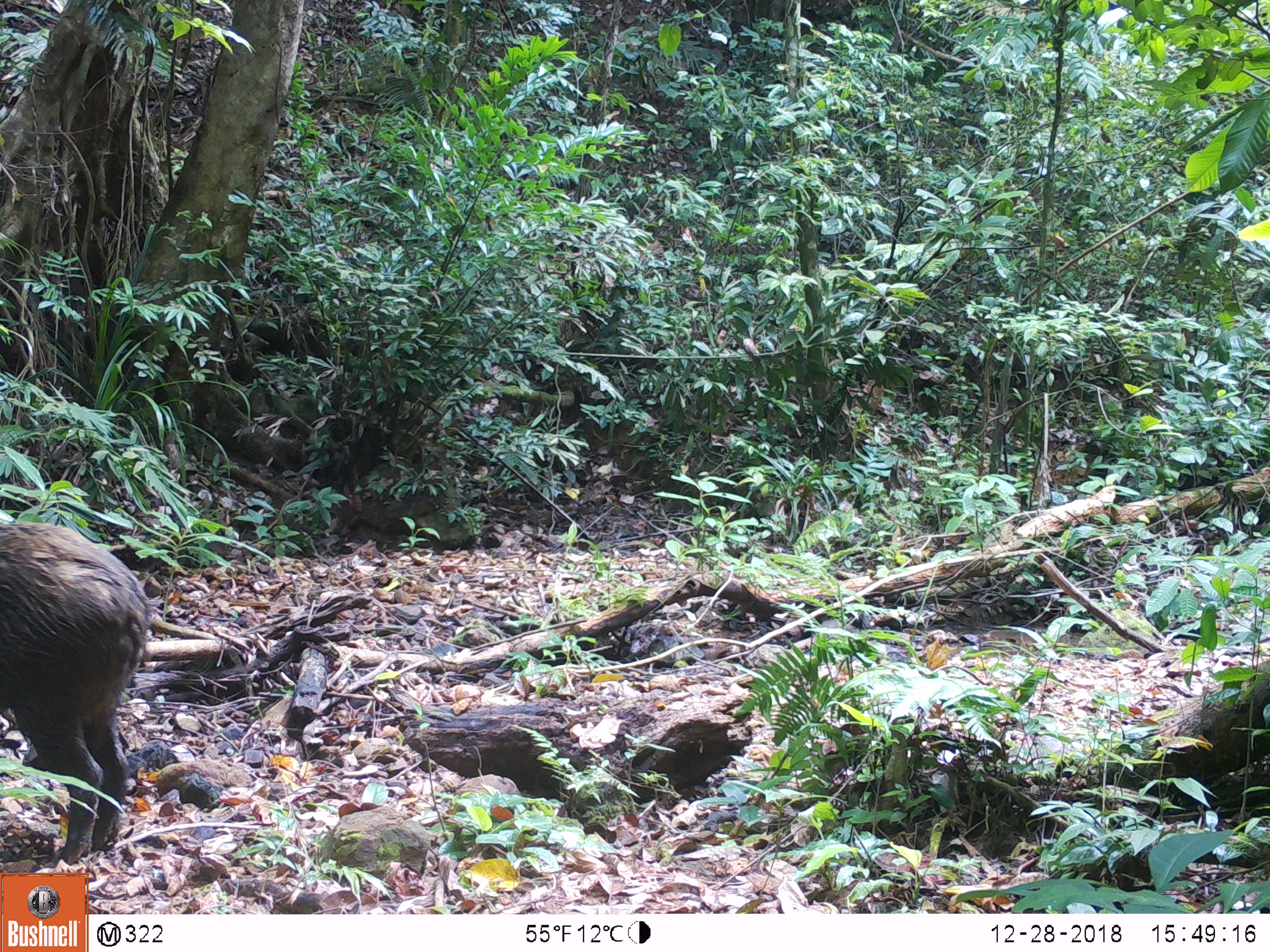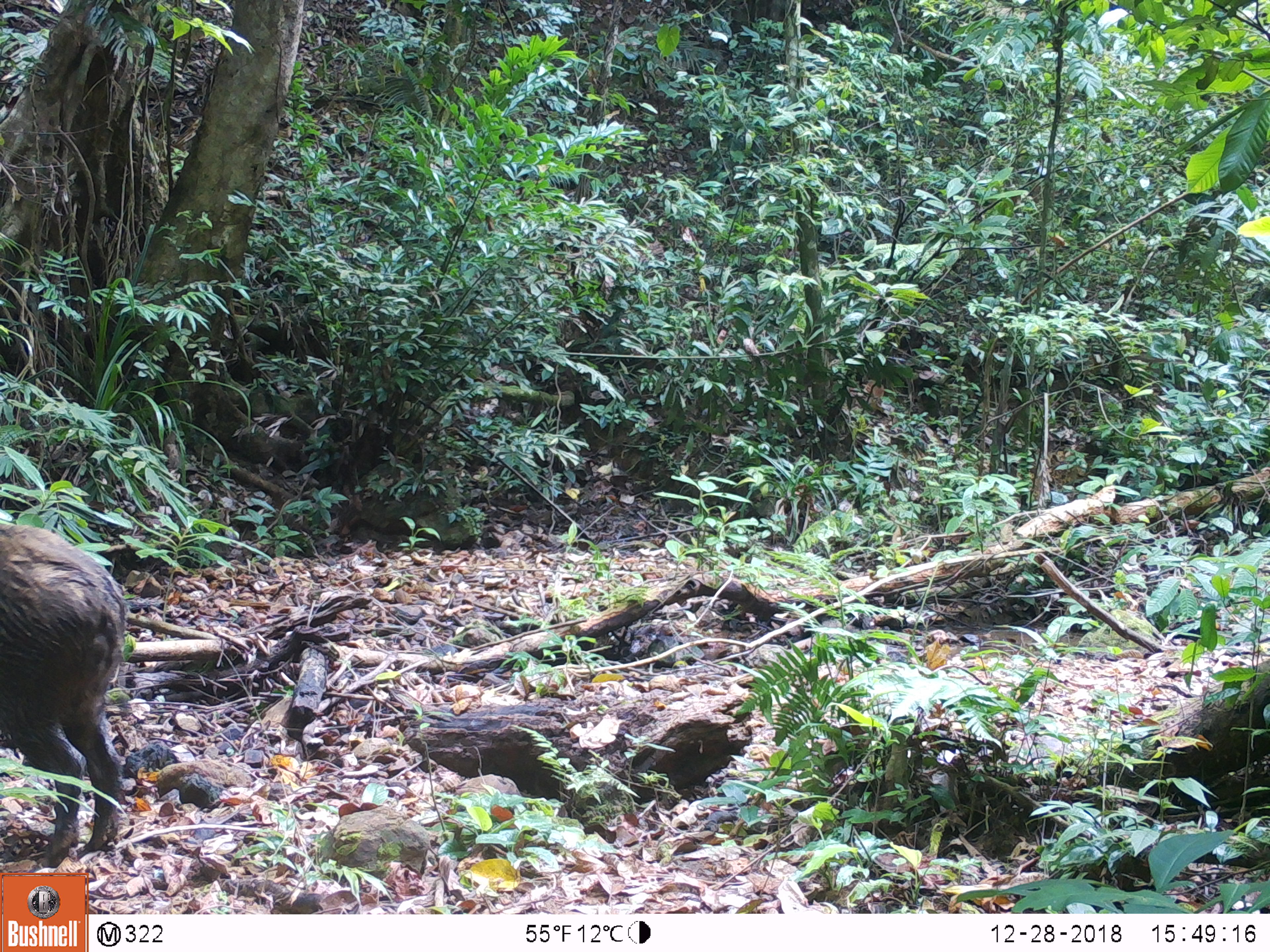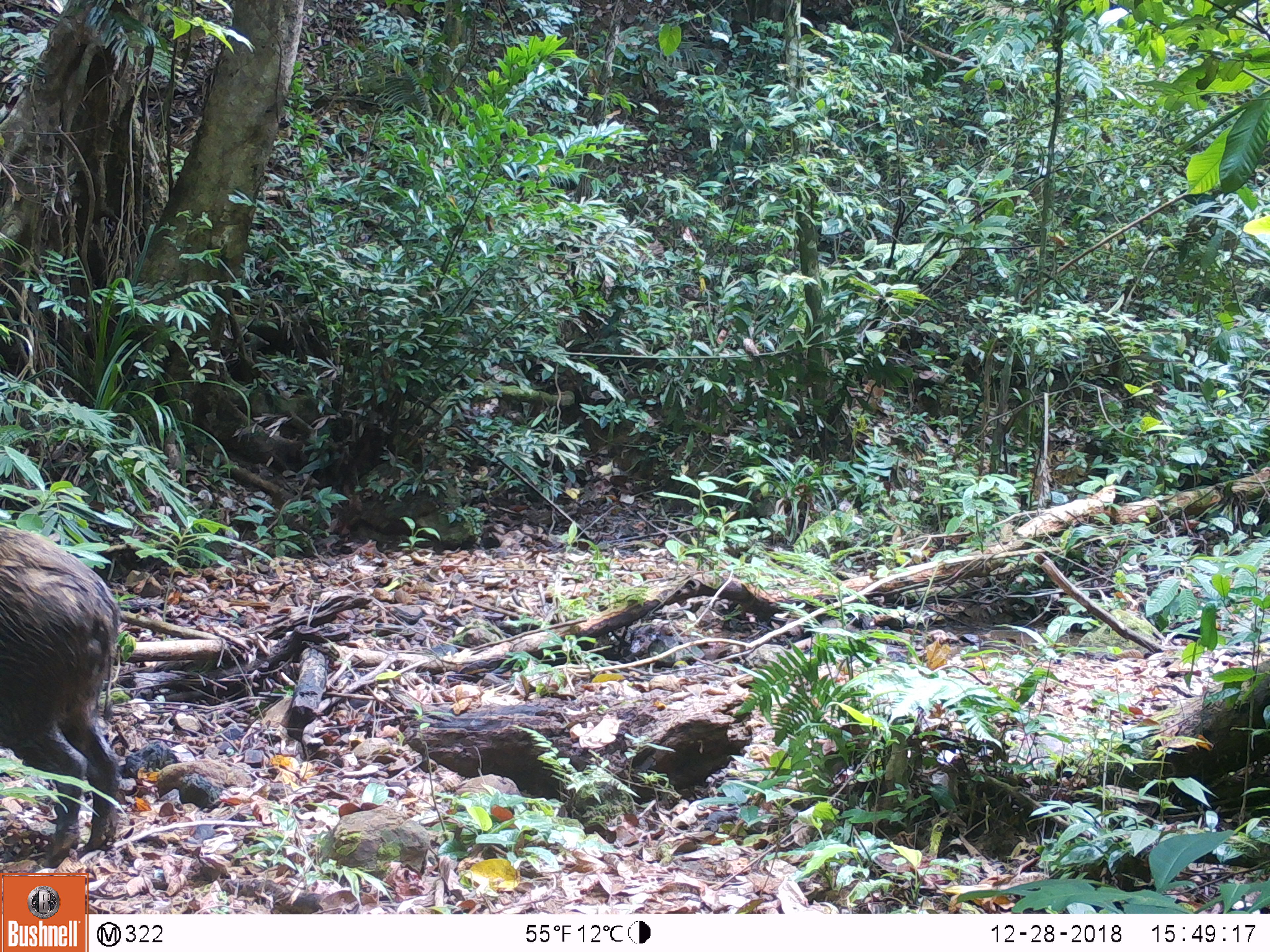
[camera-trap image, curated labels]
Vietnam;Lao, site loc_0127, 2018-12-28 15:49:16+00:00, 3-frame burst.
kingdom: Animalia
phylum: Chordata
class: Mammalia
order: Artiodactyla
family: Suidae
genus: Sus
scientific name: Sus scrofa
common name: eurasian wild pig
Eurasian wild pig (Sus scrofa). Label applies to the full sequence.